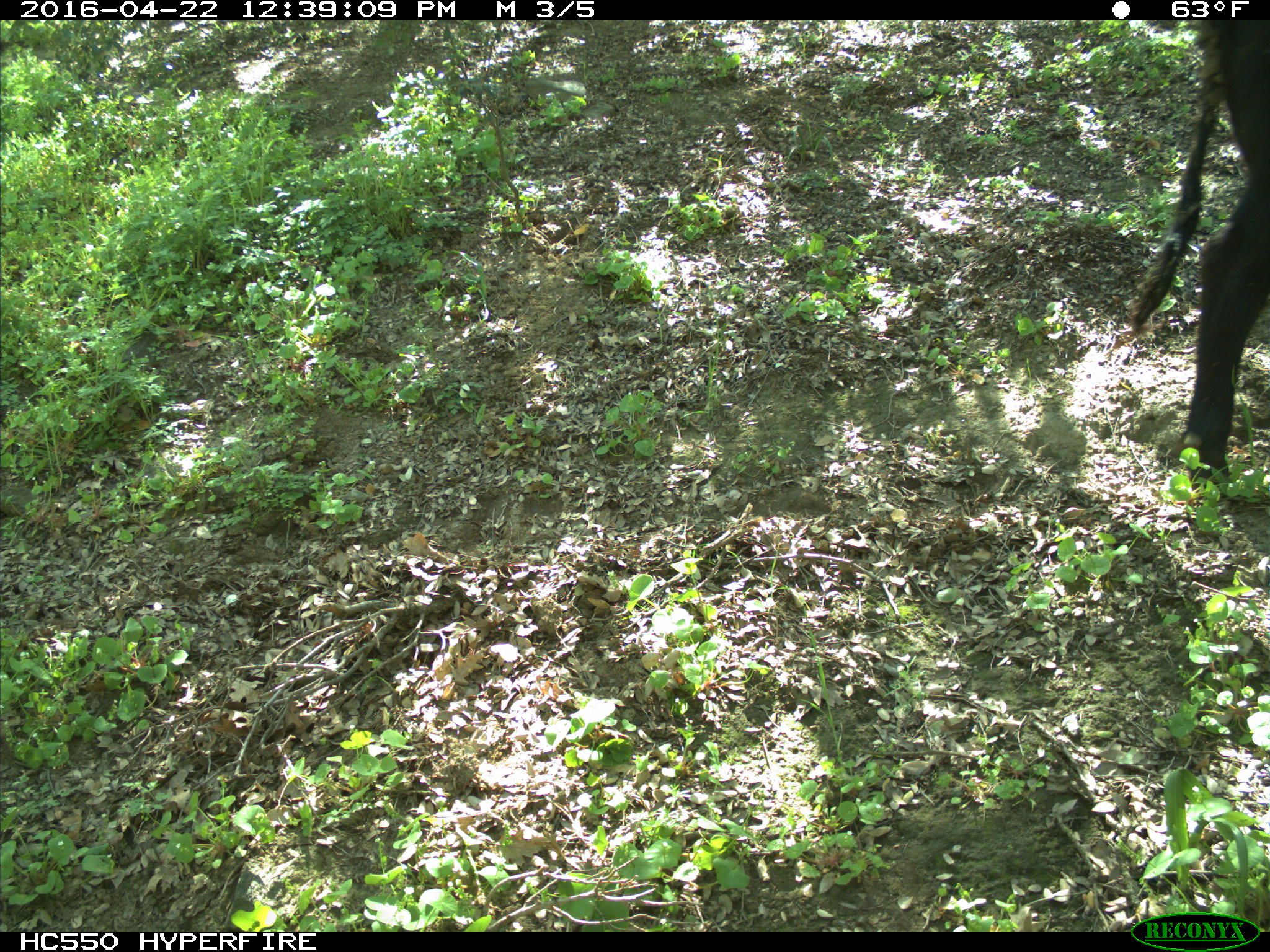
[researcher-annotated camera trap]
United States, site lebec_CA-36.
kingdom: Animalia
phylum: Chordata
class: Mammalia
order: Artiodactyla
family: Bovidae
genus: Bos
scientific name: Bos taurus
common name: domestic cow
Bos taurus (domestic cow).